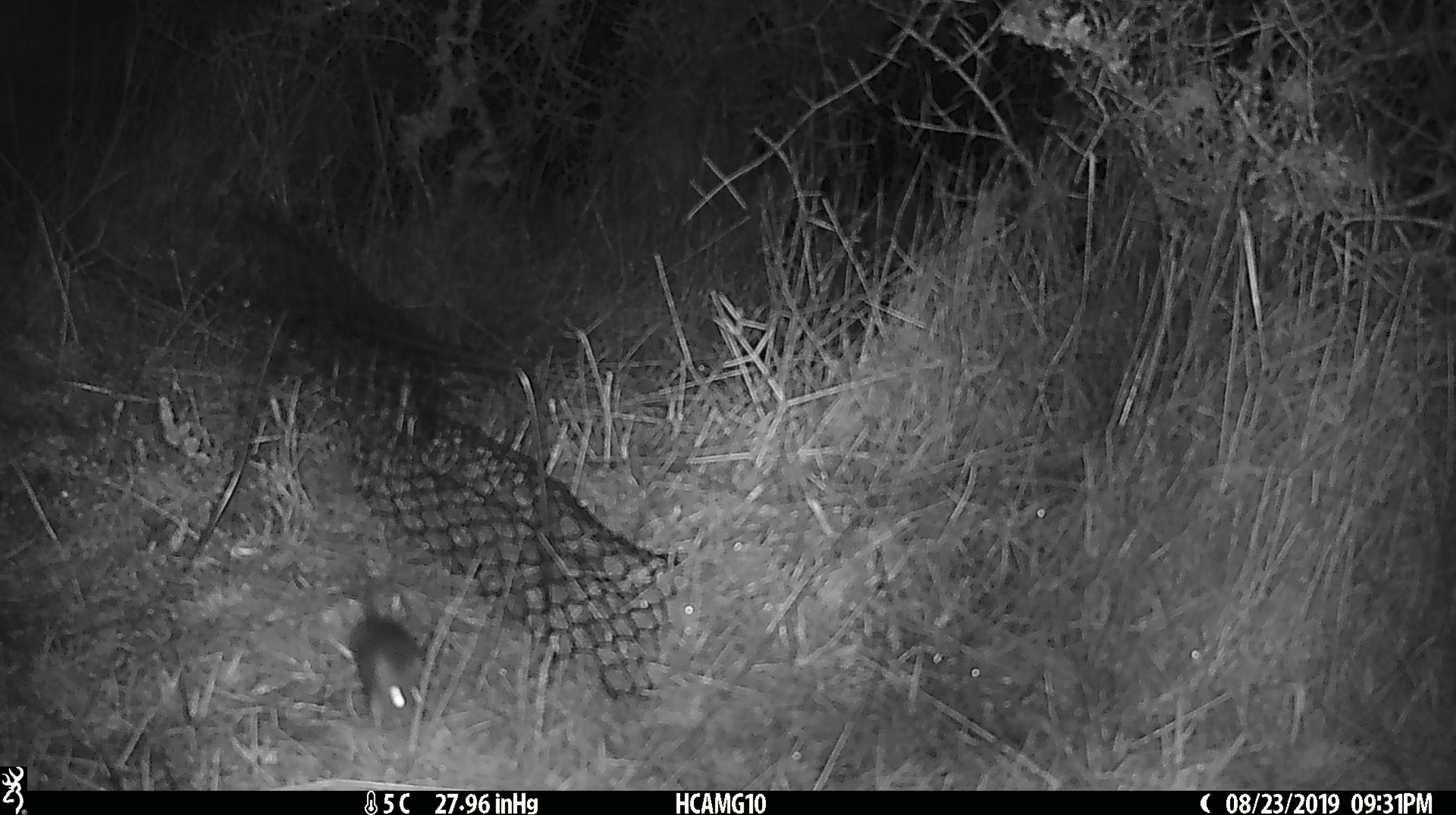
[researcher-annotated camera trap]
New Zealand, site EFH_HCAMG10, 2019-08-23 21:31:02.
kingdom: Animalia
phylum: Chordata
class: Mammalia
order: Rodentia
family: Muridae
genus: Mus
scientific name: Mus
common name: mouse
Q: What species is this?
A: Mouse (Mus).